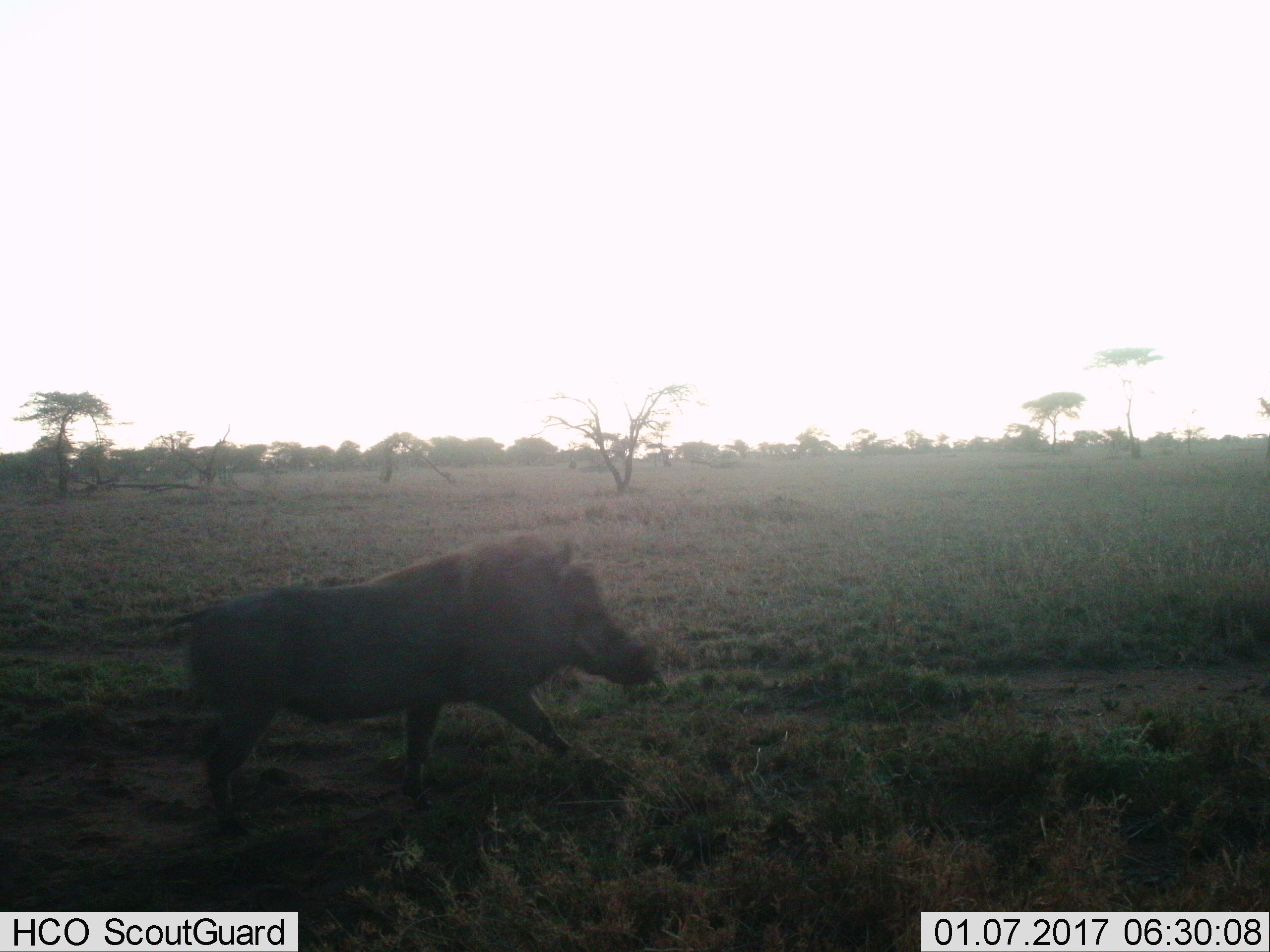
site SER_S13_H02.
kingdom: Animalia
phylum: Chordata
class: Mammalia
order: Artiodactyla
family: Suidae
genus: Phacochoerus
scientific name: Phacochoerus africanus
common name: warthog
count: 1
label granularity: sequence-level